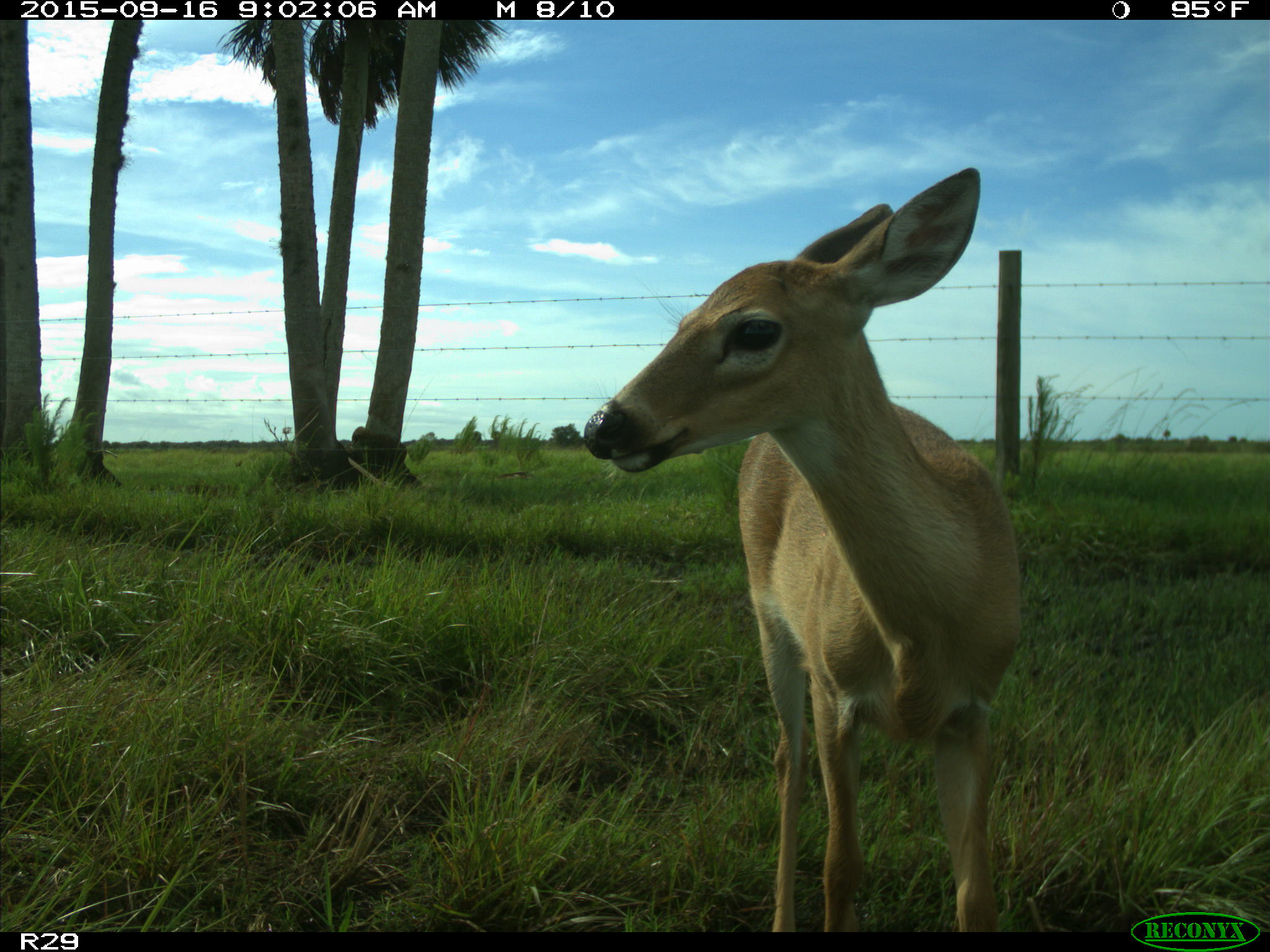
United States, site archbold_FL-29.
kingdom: Animalia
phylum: Chordata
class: Mammalia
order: Artiodactyla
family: Cervidae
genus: Odocoileus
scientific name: Odocoileus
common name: deer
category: unidentified deer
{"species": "unidentified deer (deer) (Odocoileus)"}